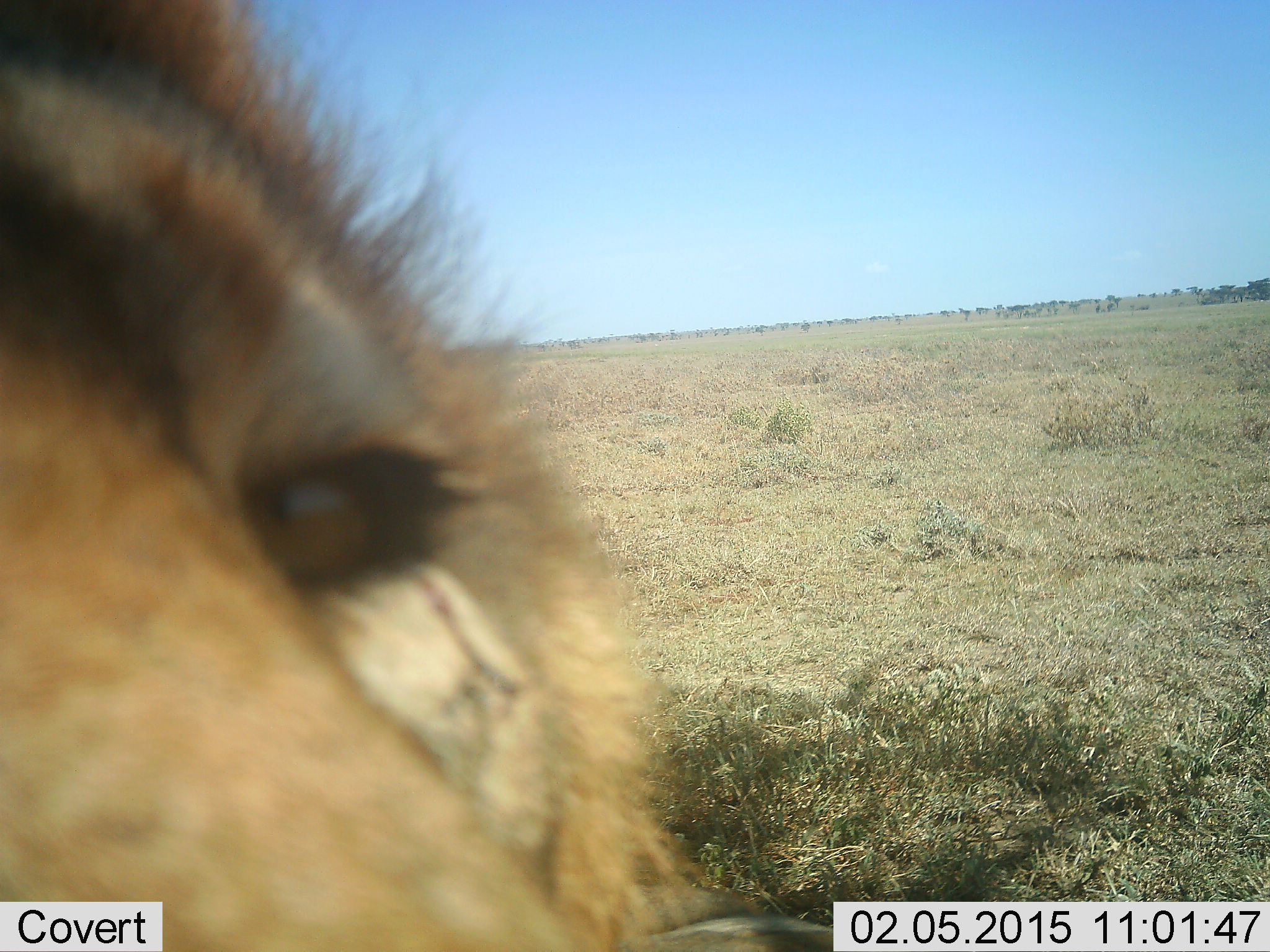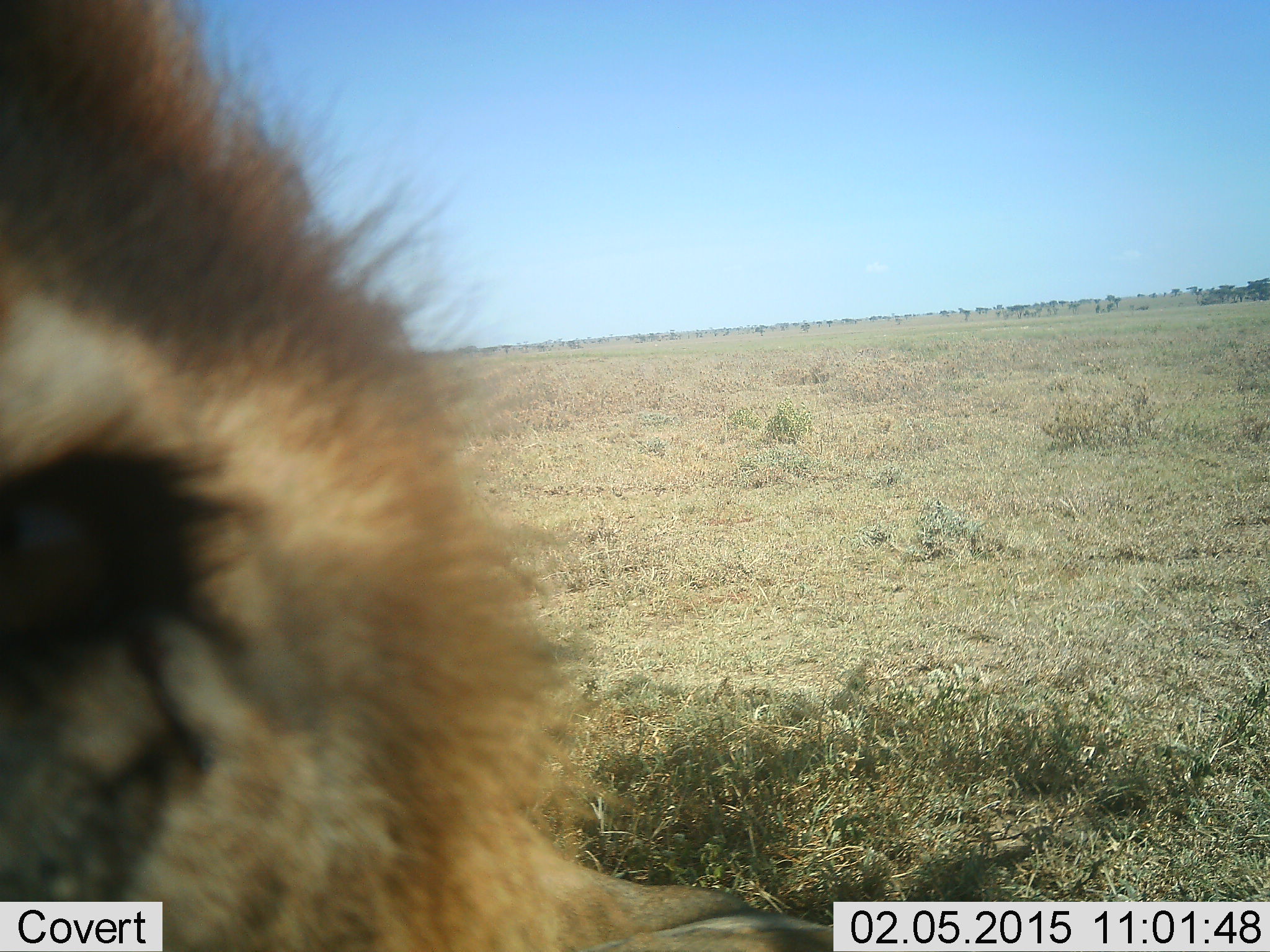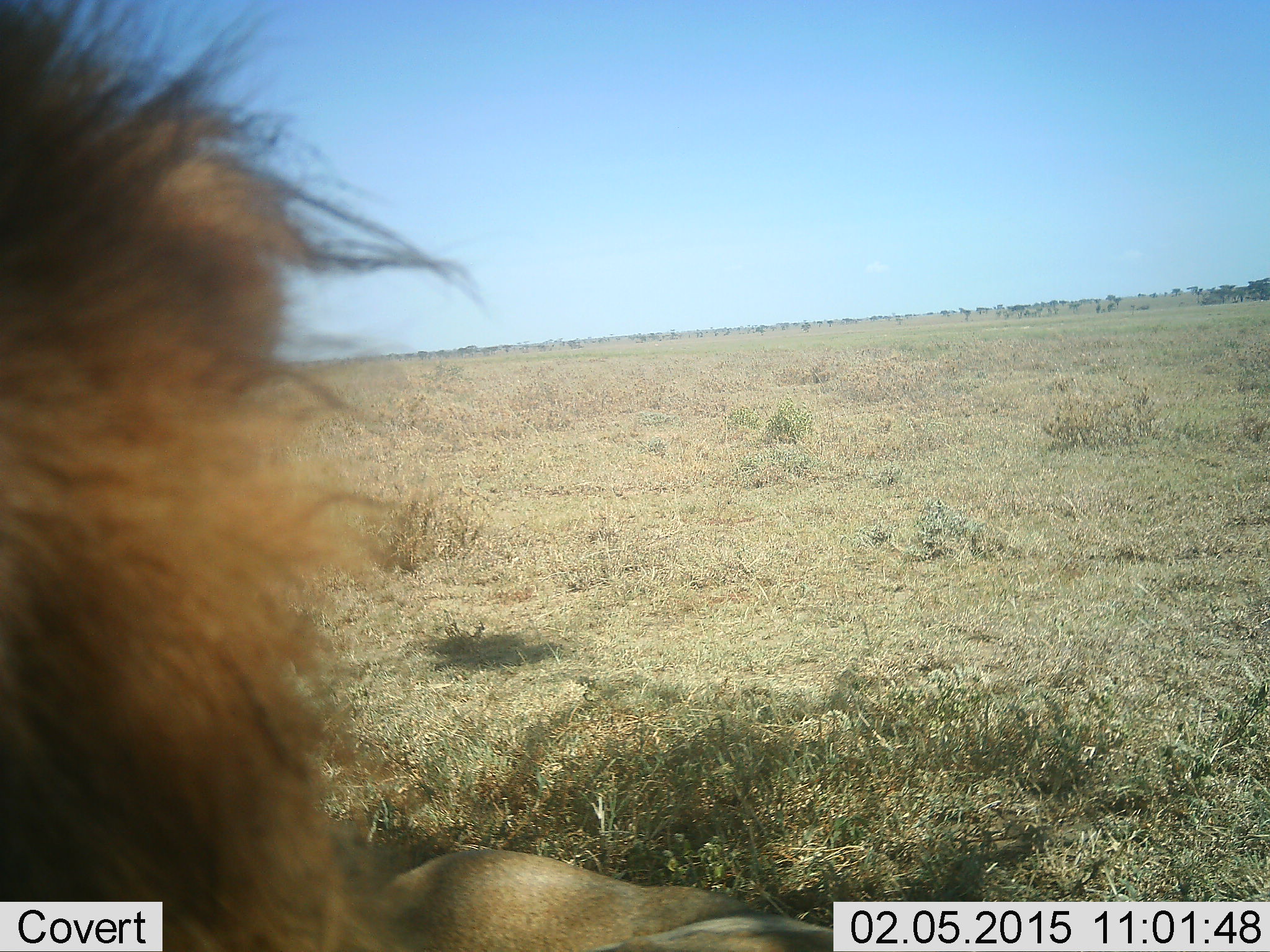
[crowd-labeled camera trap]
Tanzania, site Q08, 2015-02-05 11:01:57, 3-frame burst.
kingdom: Animalia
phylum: Chordata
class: Mammalia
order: Carnivora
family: Felidae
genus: Panthera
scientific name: Panthera leo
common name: lion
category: lionmale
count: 1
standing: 30%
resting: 60%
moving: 10%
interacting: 0%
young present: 0%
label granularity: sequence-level